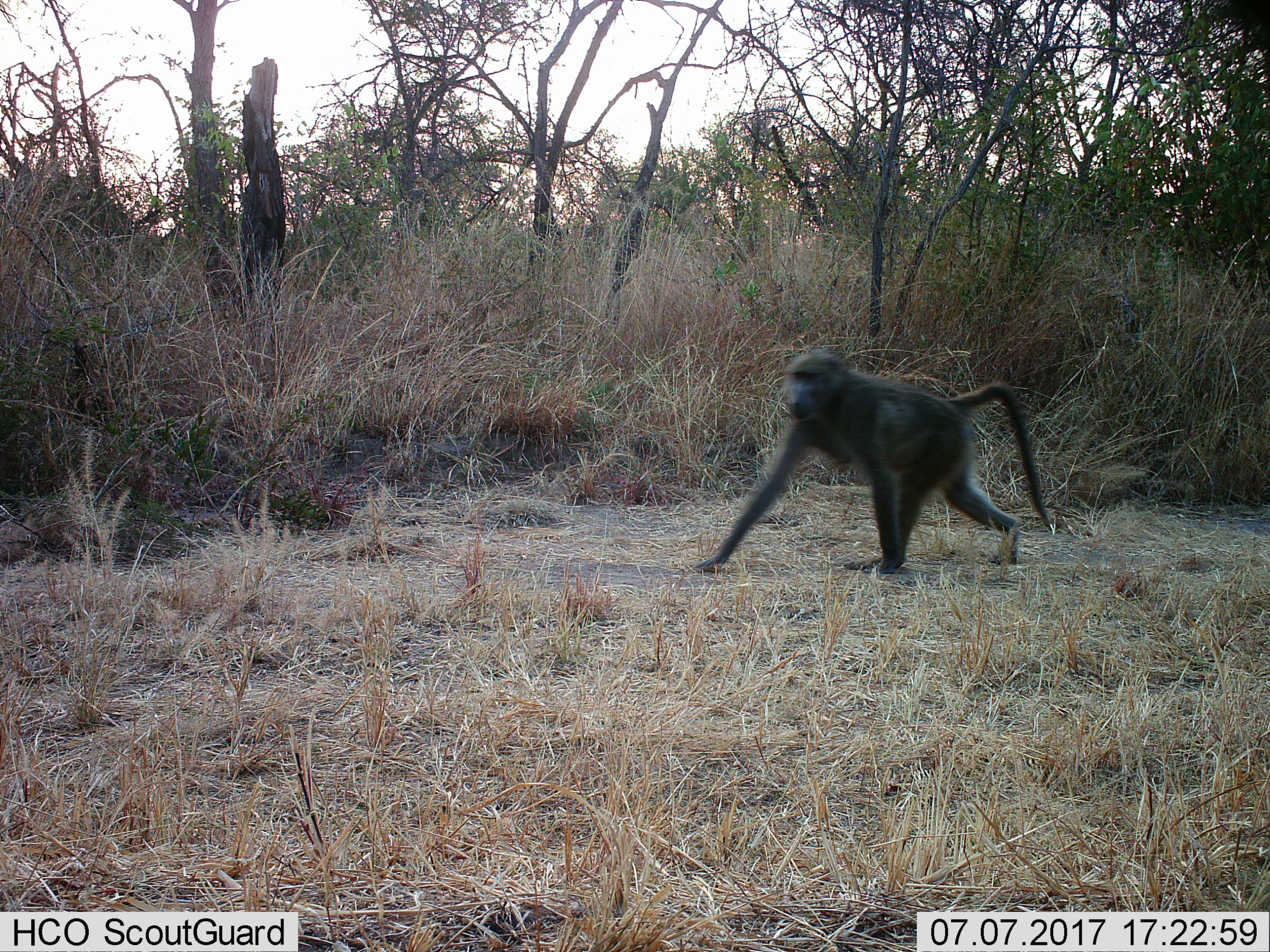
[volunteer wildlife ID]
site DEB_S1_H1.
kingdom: Animalia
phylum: Chordata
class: Mammalia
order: Primates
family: Cercopithecidae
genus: Papio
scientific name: Papio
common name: baboon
Baboon (Papio), count 1. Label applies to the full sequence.